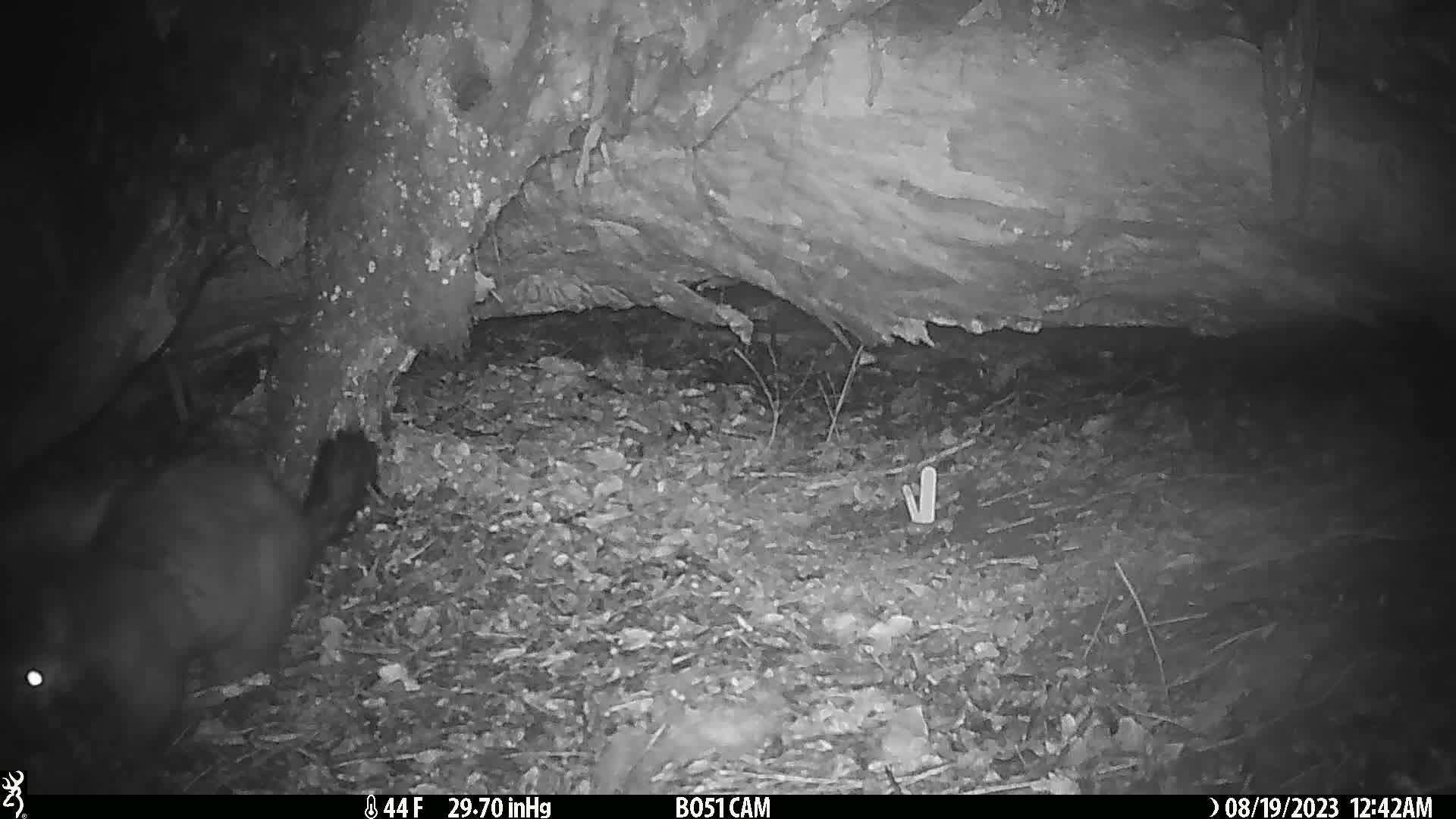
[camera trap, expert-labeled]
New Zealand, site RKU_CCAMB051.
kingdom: Animalia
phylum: Chordata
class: Mammalia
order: Diprotodontia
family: Phalangeridae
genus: Trichosurus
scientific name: Trichosurus vulpecula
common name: common brushtail possum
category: possum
Possum (common brushtail possum) (Trichosurus vulpecula).